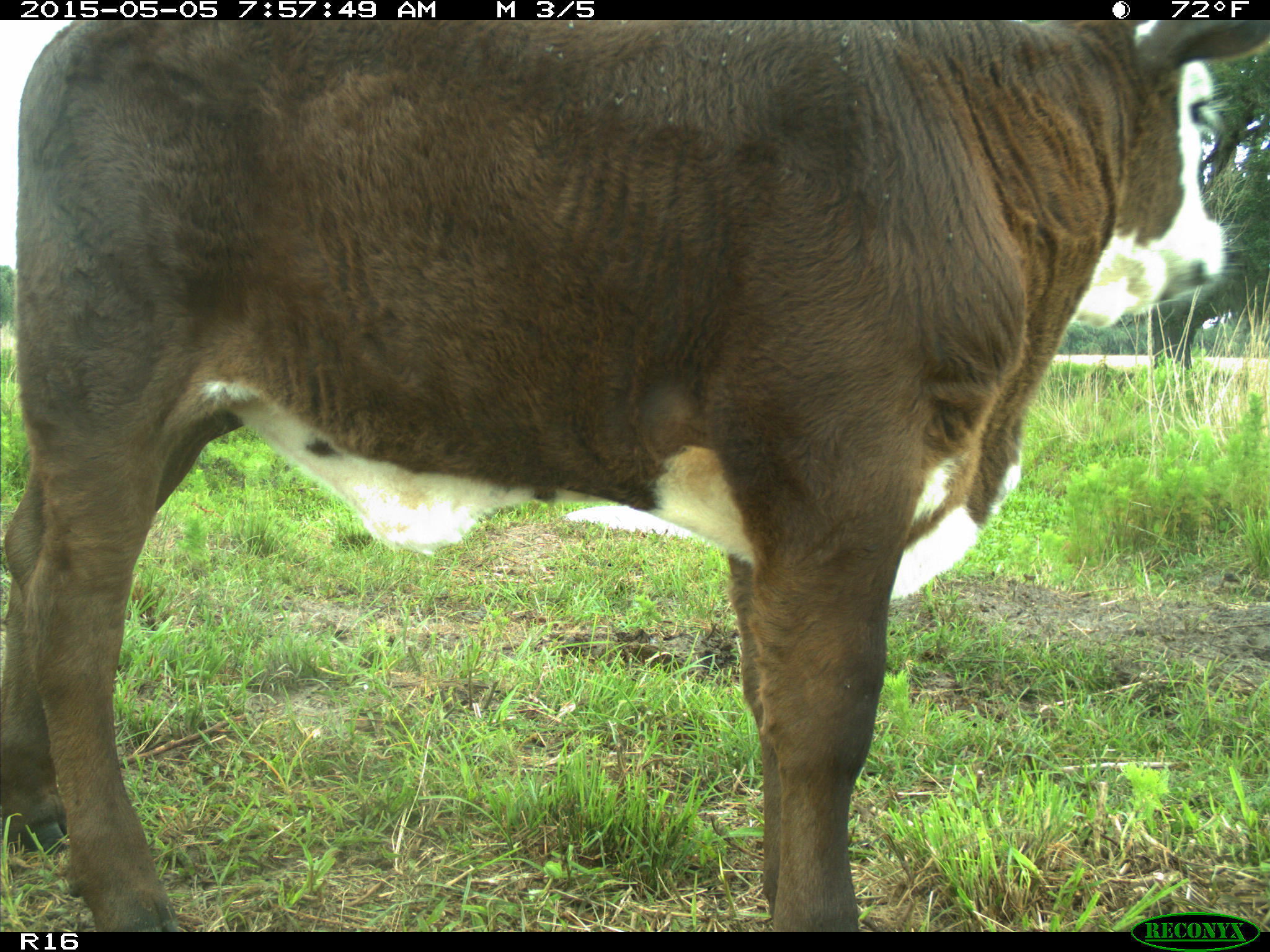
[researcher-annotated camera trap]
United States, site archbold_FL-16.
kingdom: Animalia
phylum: Chordata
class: Mammalia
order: Artiodactyla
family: Bovidae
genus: Bos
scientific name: Bos taurus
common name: domestic cow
Bos taurus (domestic cow).